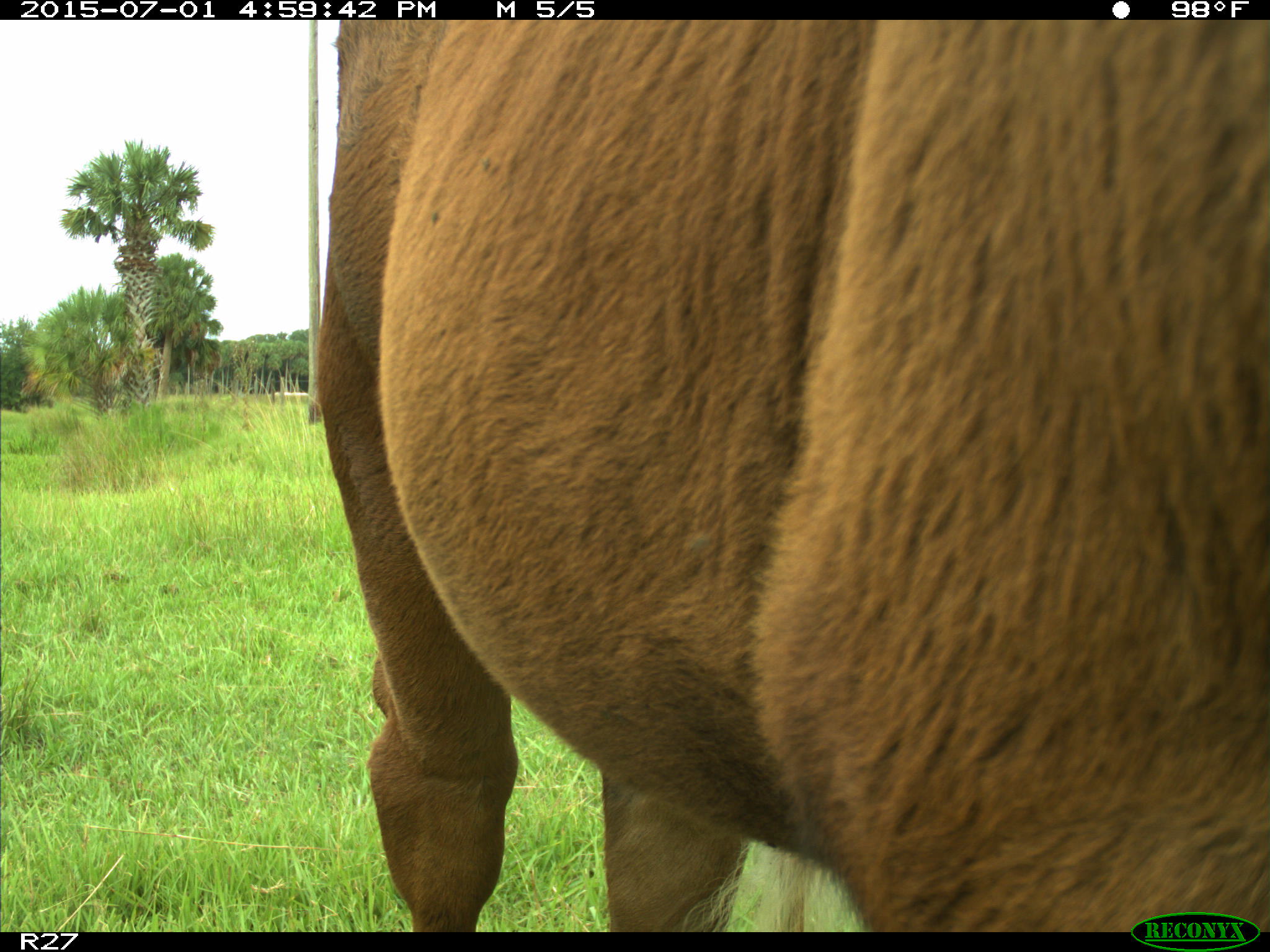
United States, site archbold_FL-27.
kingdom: Animalia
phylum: Chordata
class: Mammalia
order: Artiodactyla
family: Bovidae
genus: Bos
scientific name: Bos taurus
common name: domestic cow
Bos taurus (domestic cow).